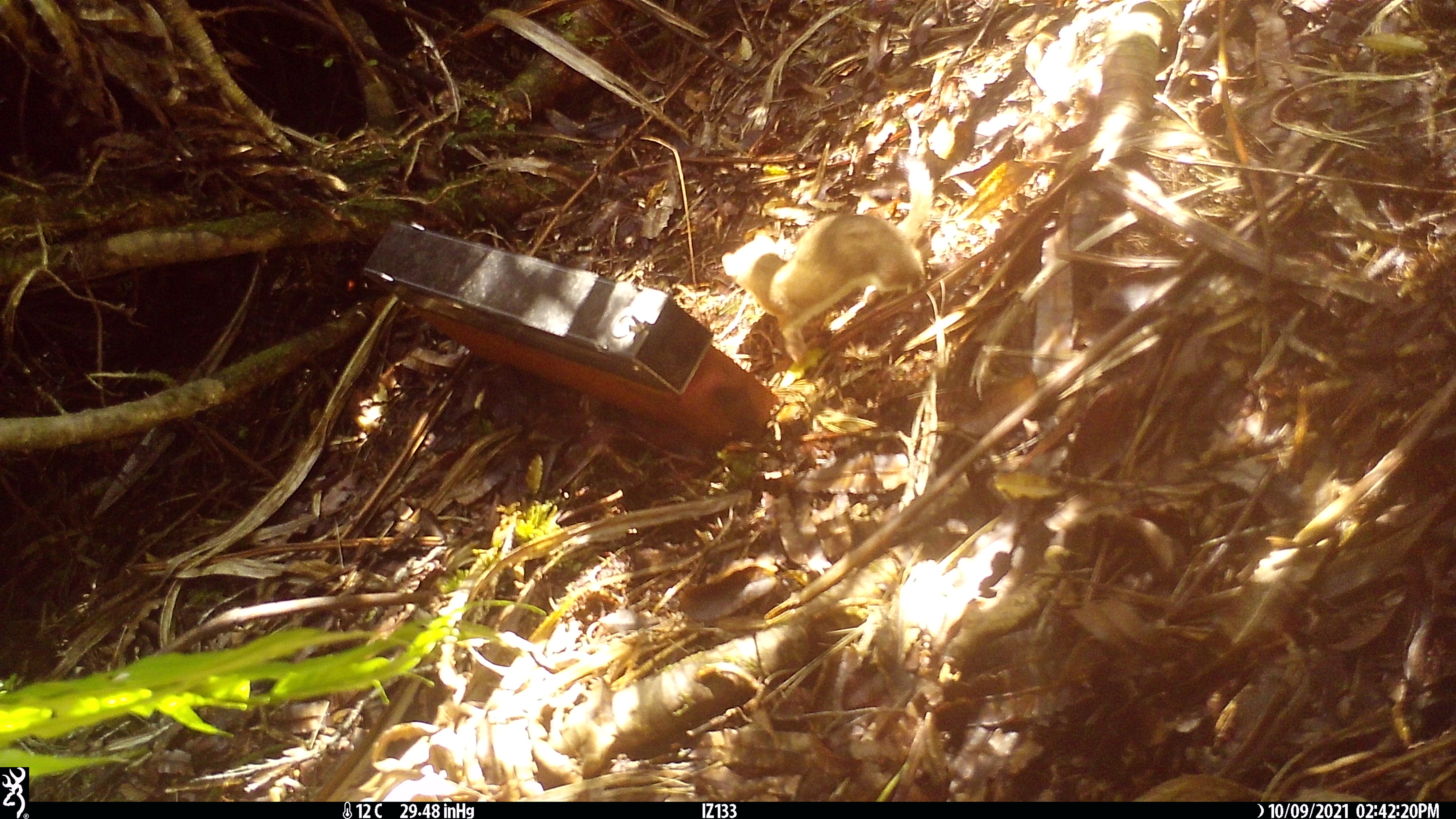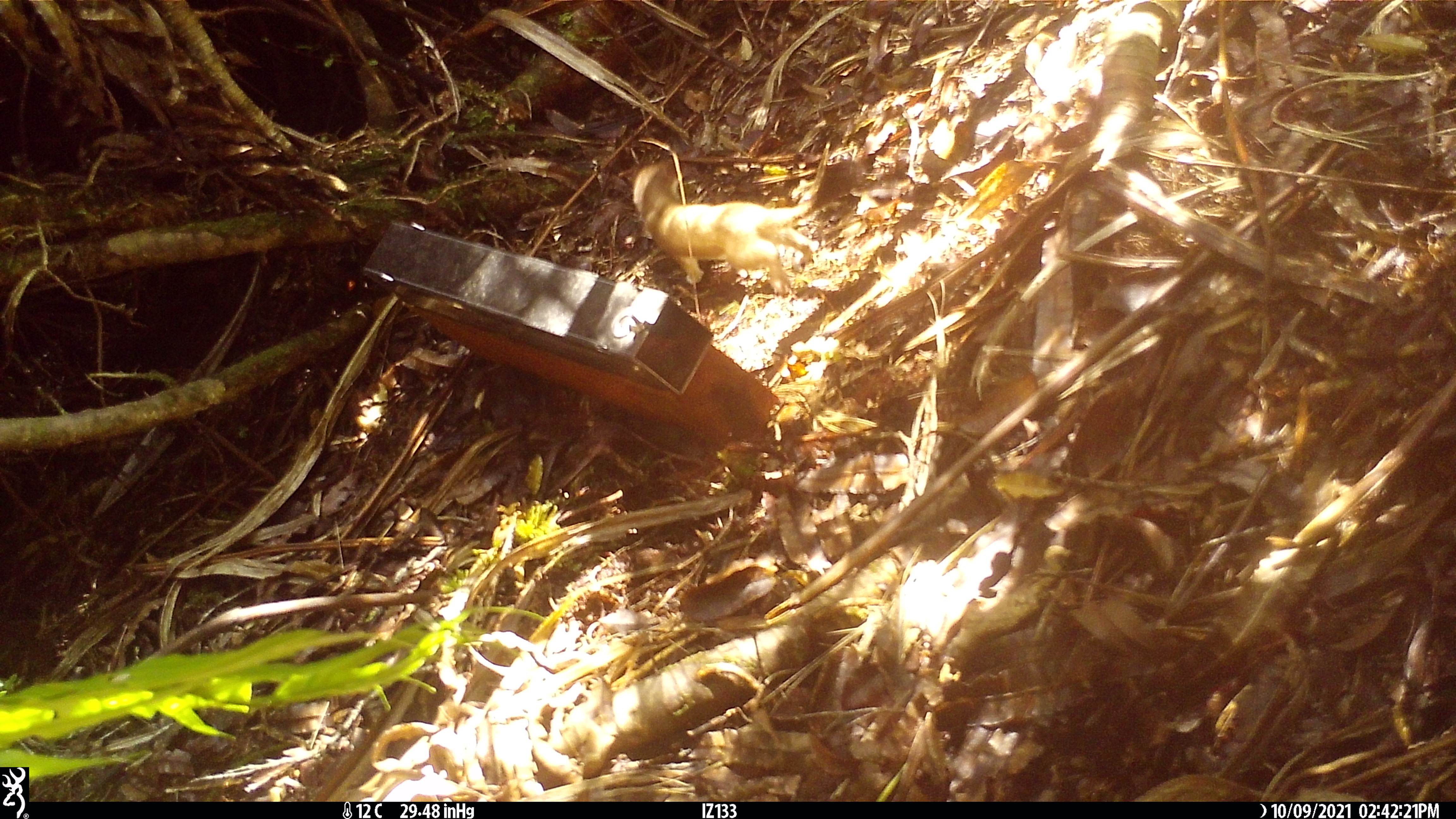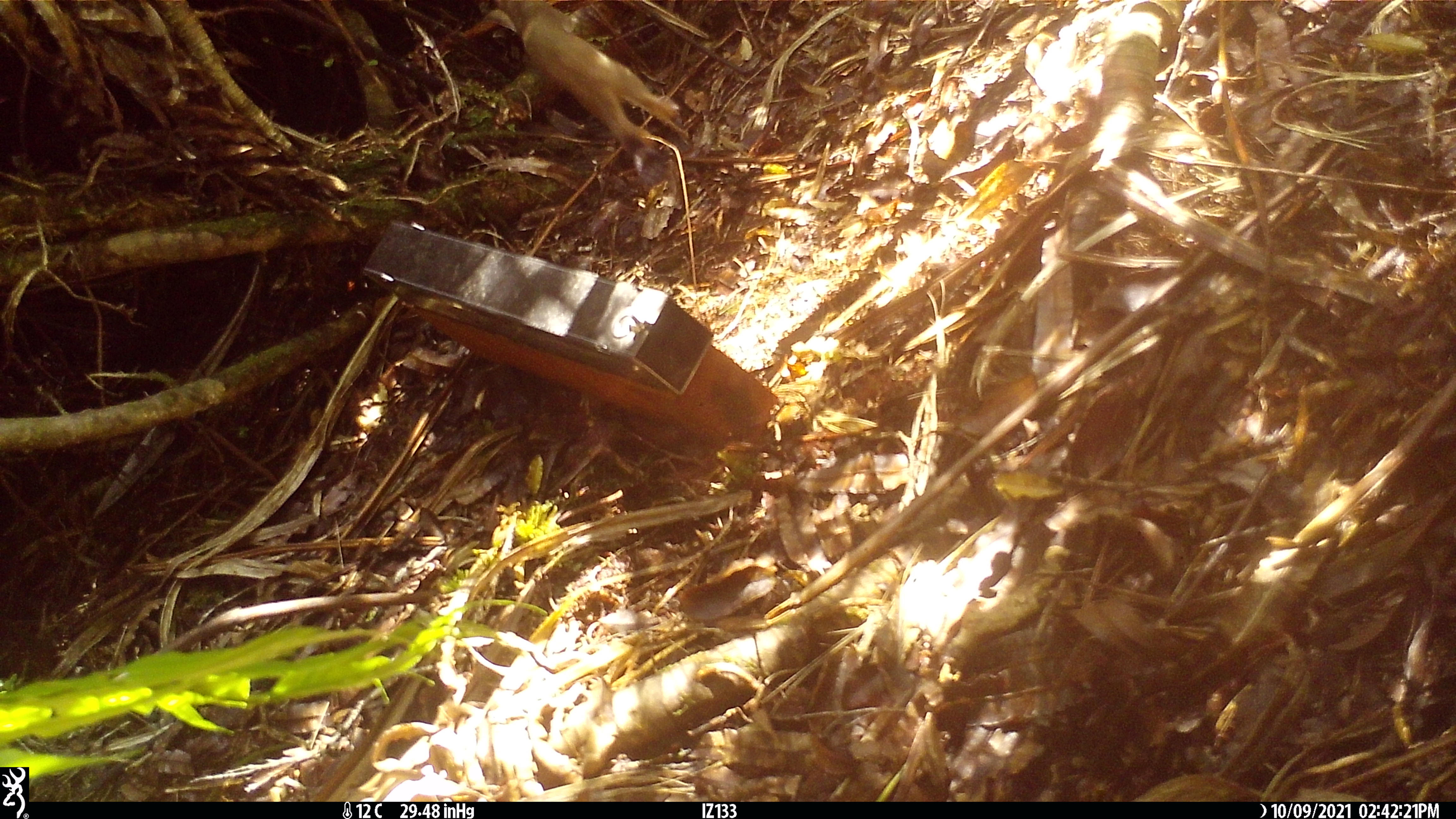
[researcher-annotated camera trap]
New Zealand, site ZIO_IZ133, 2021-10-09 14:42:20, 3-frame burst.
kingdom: Animalia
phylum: Chordata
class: Mammalia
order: Carnivora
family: Mustelidae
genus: Mustela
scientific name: Mustela erminea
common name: stoat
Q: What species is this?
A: Stoat (Mustela erminea).